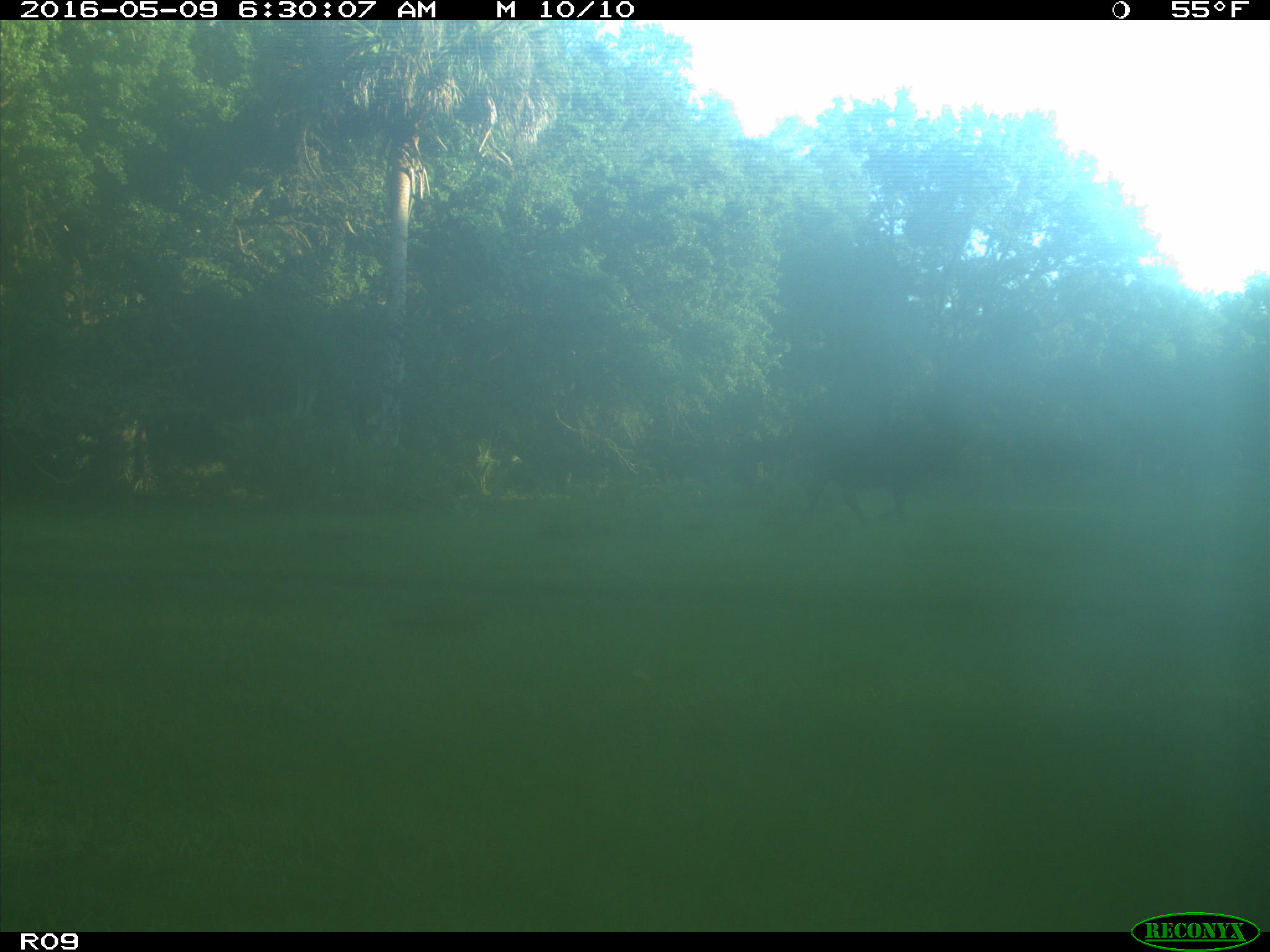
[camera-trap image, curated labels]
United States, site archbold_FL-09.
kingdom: Animalia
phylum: Chordata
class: Mammalia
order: Artiodactyla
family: Bovidae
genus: Bos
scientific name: Bos taurus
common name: domestic cow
Bos taurus (domestic cow).